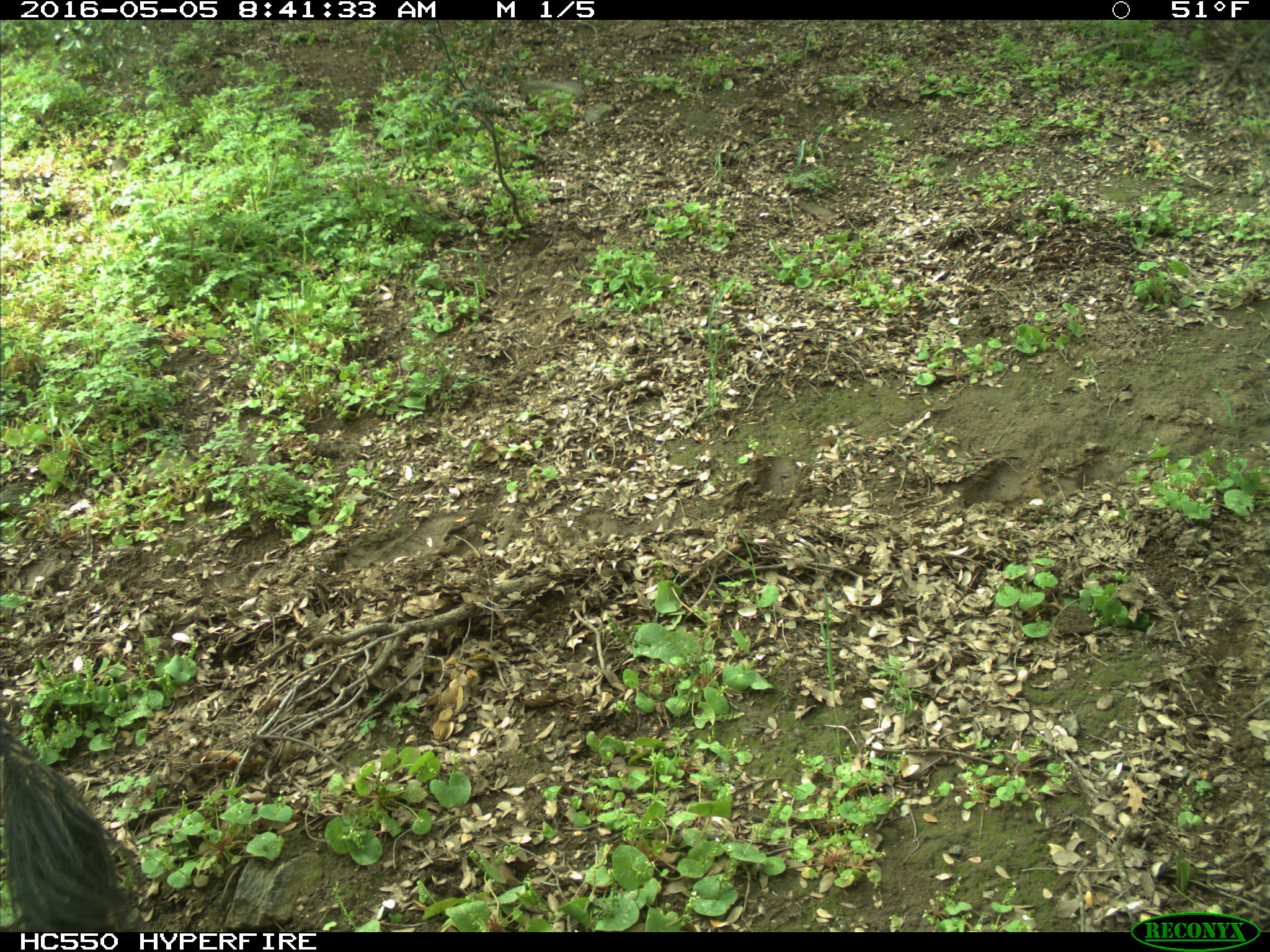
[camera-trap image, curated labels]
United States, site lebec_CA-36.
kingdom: Animalia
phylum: Chordata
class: Mammalia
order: Artiodactyla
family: Bovidae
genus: Bos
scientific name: Bos taurus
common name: domestic cow